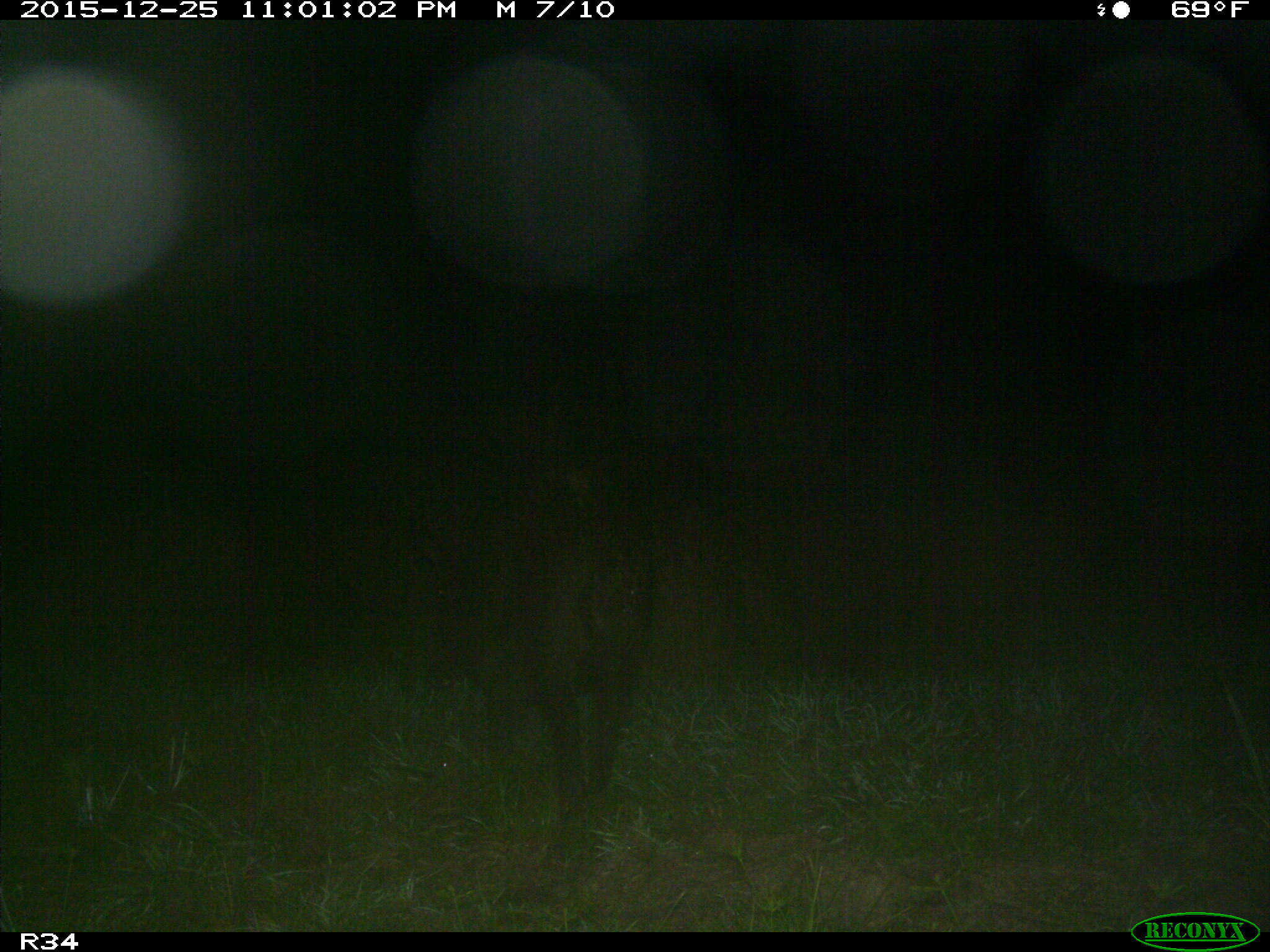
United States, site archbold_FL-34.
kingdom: Animalia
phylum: Chordata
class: Mammalia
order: Artiodactyla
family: Suidae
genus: Sus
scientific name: Sus scrofa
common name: wild boar